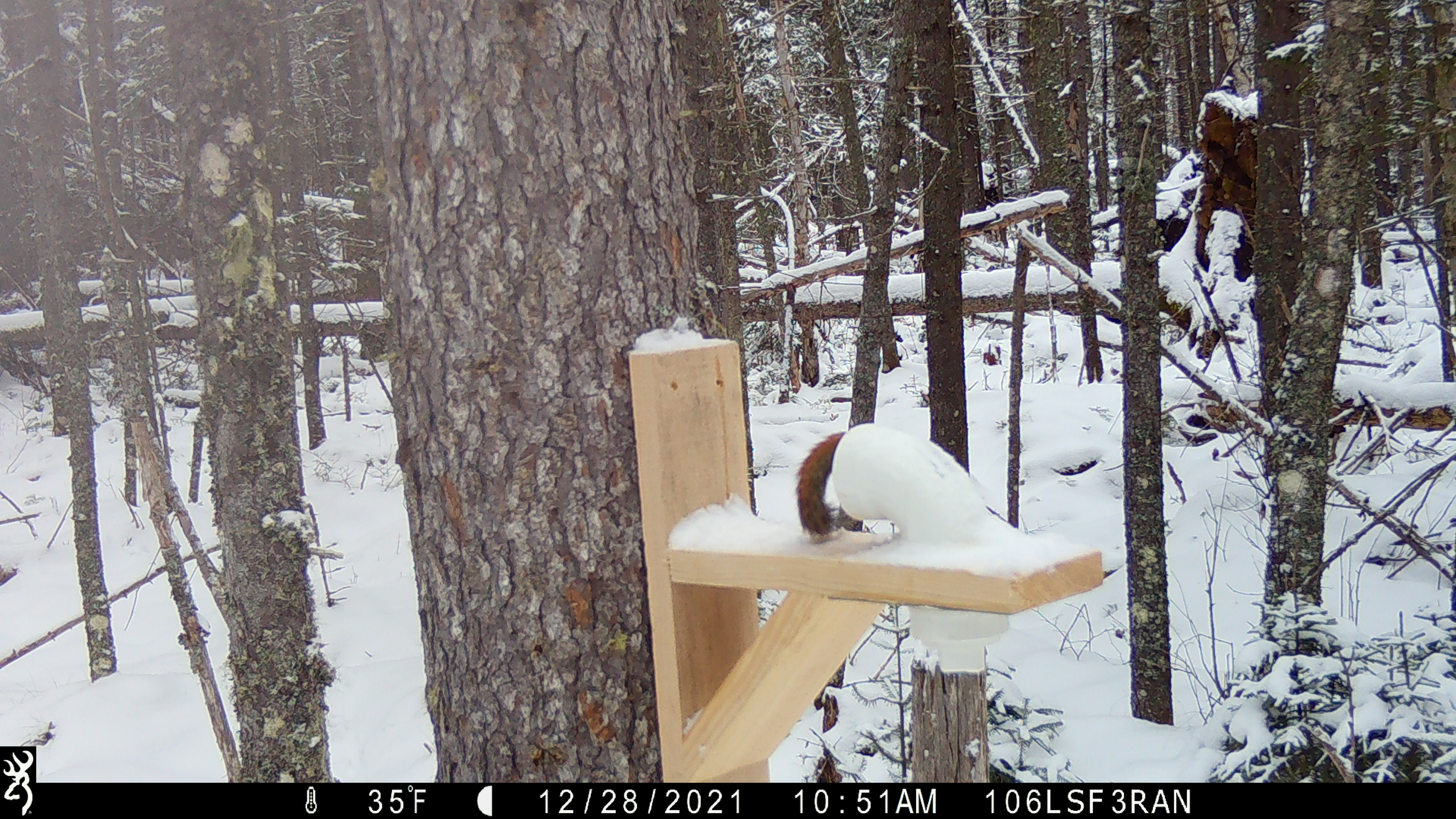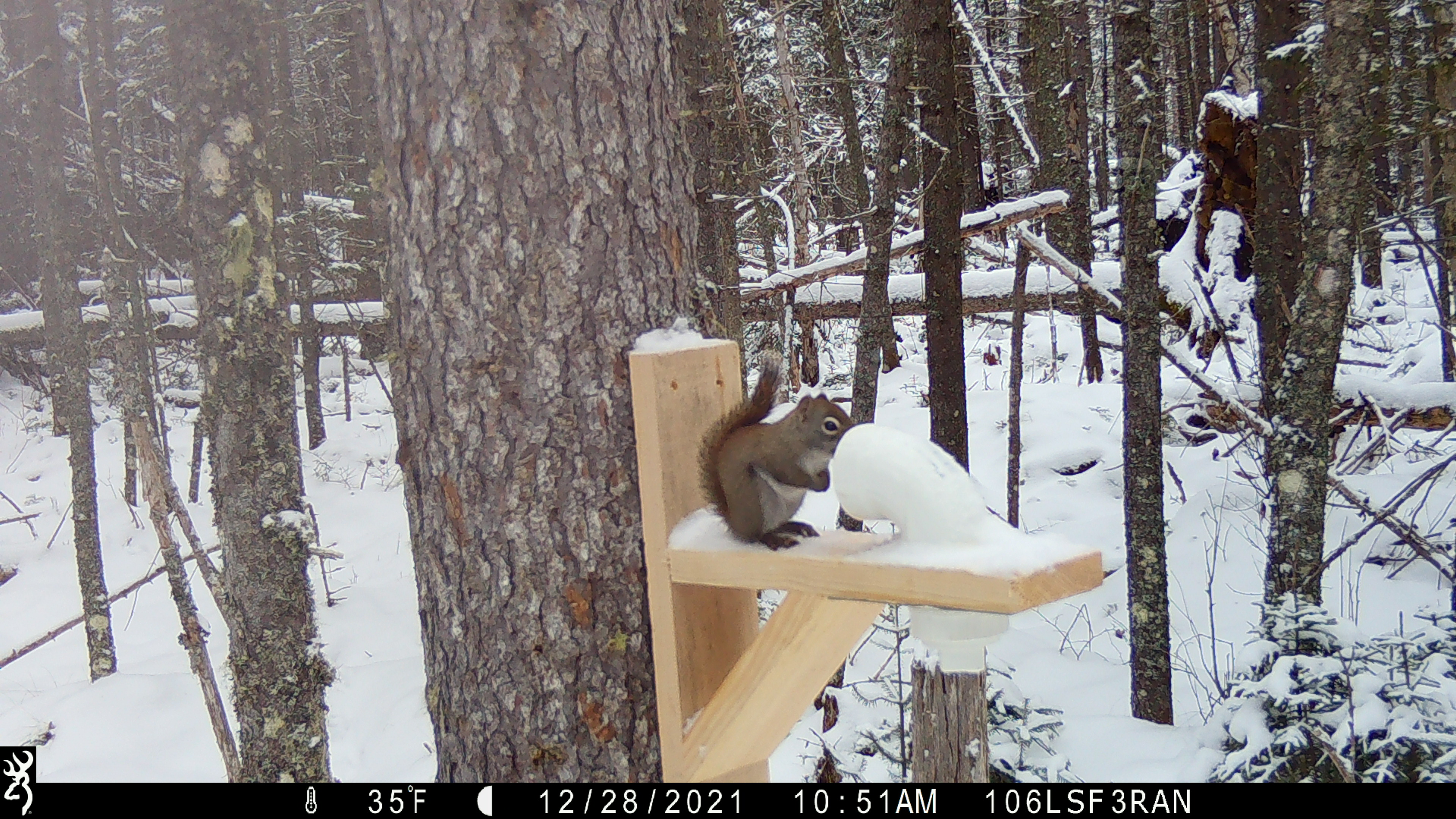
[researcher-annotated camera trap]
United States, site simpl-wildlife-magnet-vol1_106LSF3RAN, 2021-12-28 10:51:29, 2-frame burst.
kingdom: Animalia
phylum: Chordata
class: Mammalia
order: Rodentia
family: Sciuridae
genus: Tamiasciurus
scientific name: Tamiasciurus hudsonicus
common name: red squirrel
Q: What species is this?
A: Red squirrel (Tamiasciurus hudsonicus).